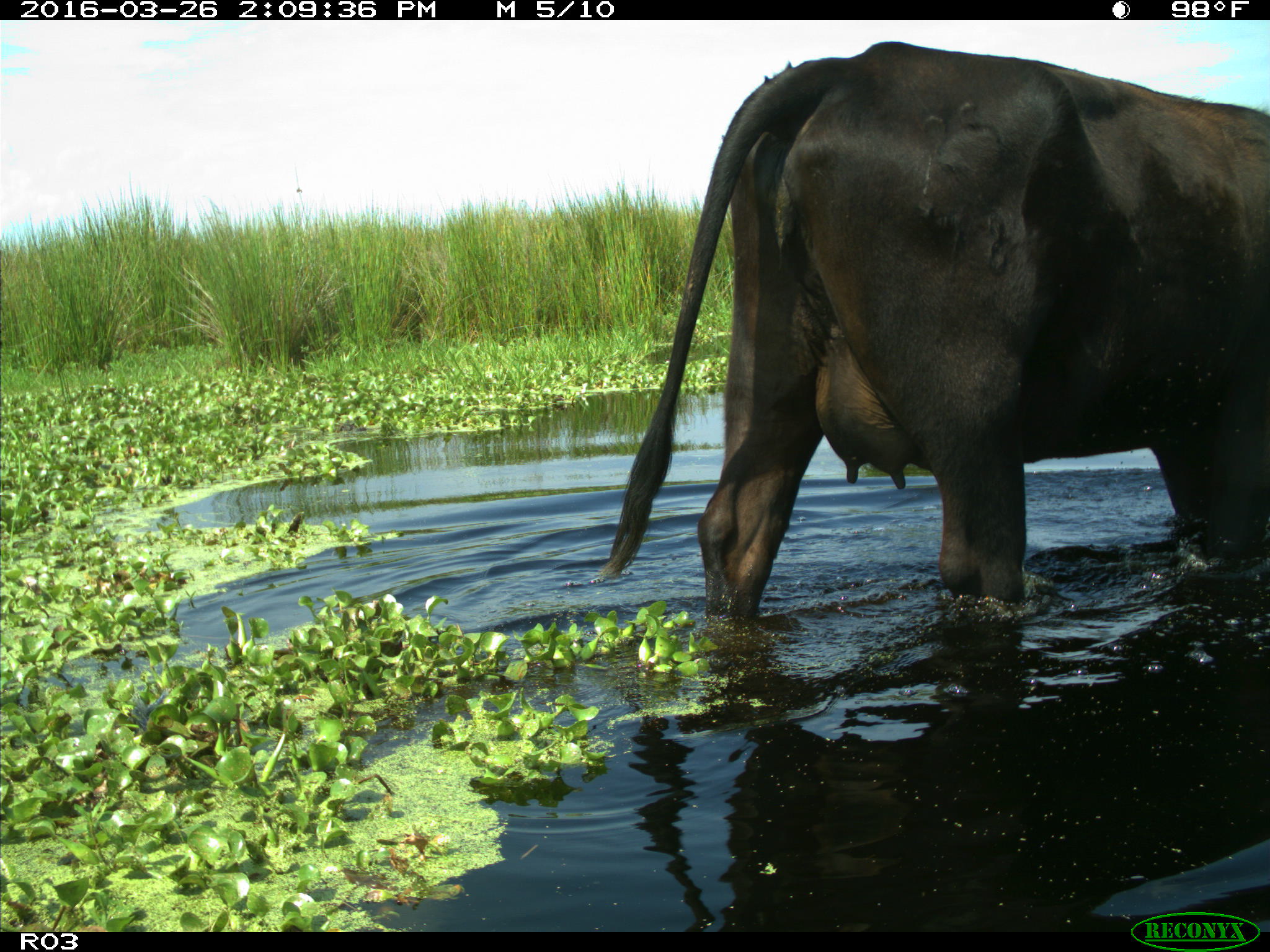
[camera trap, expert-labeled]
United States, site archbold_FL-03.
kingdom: Animalia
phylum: Chordata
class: Mammalia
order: Artiodactyla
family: Bovidae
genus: Bos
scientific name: Bos taurus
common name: domestic cow